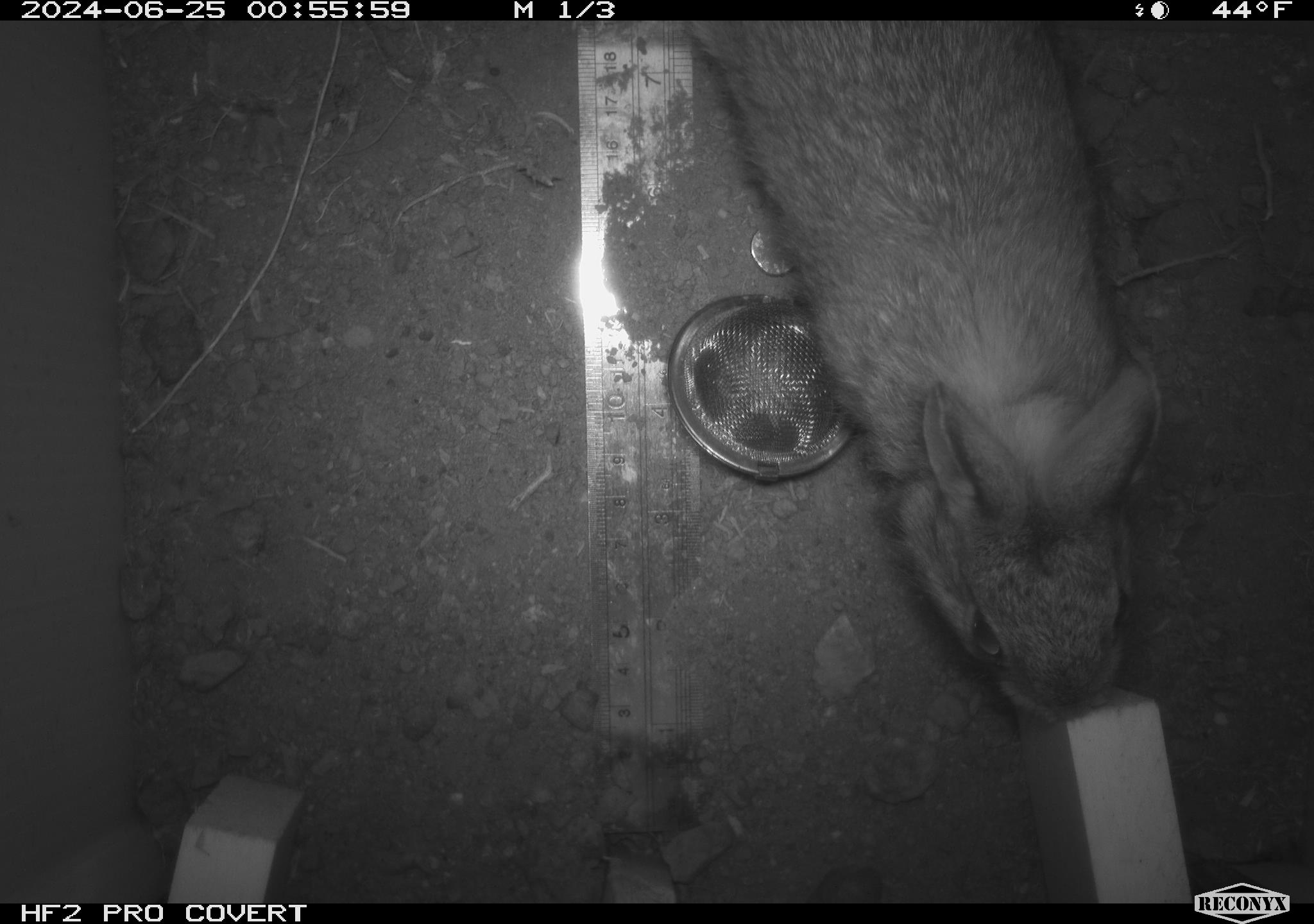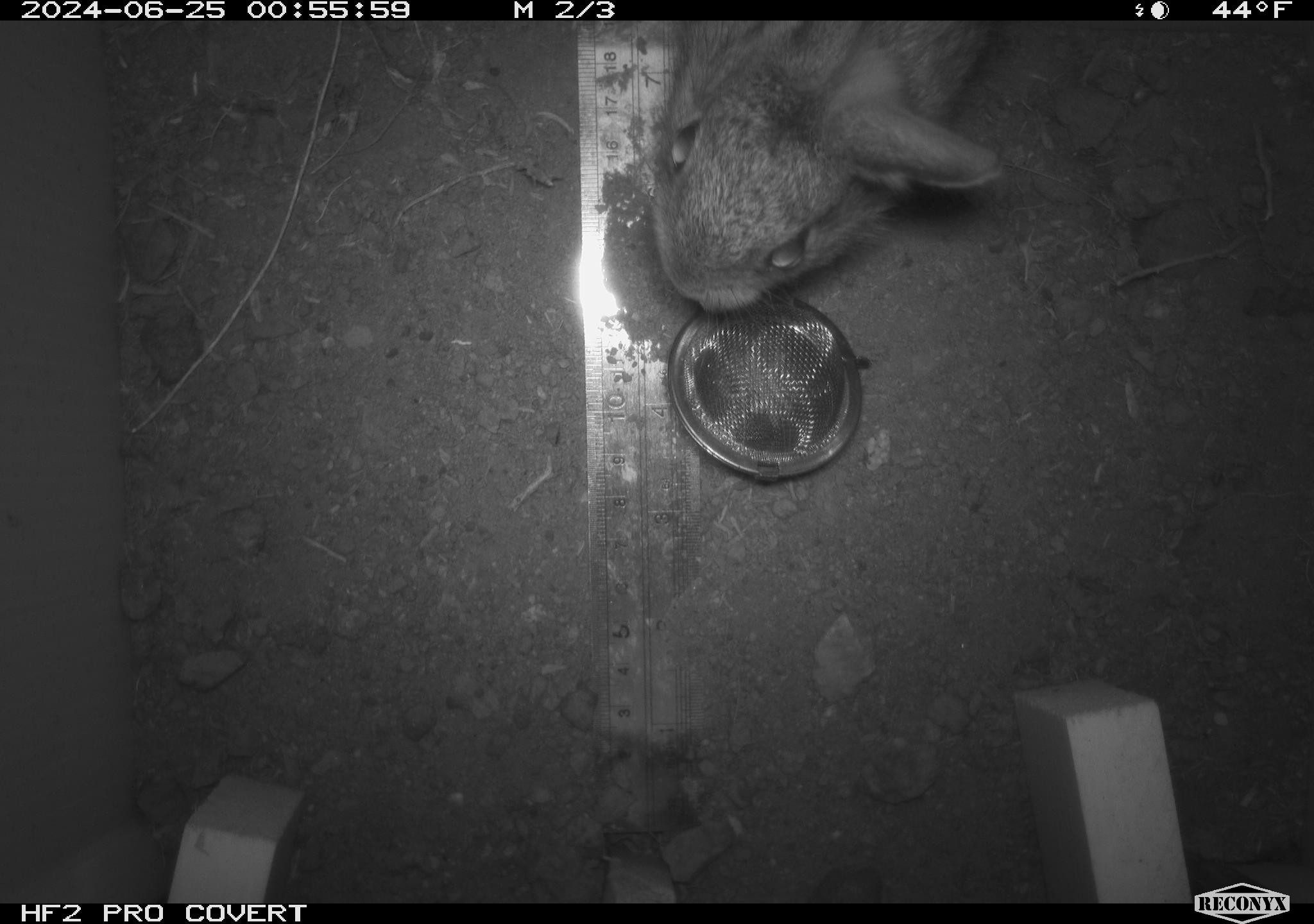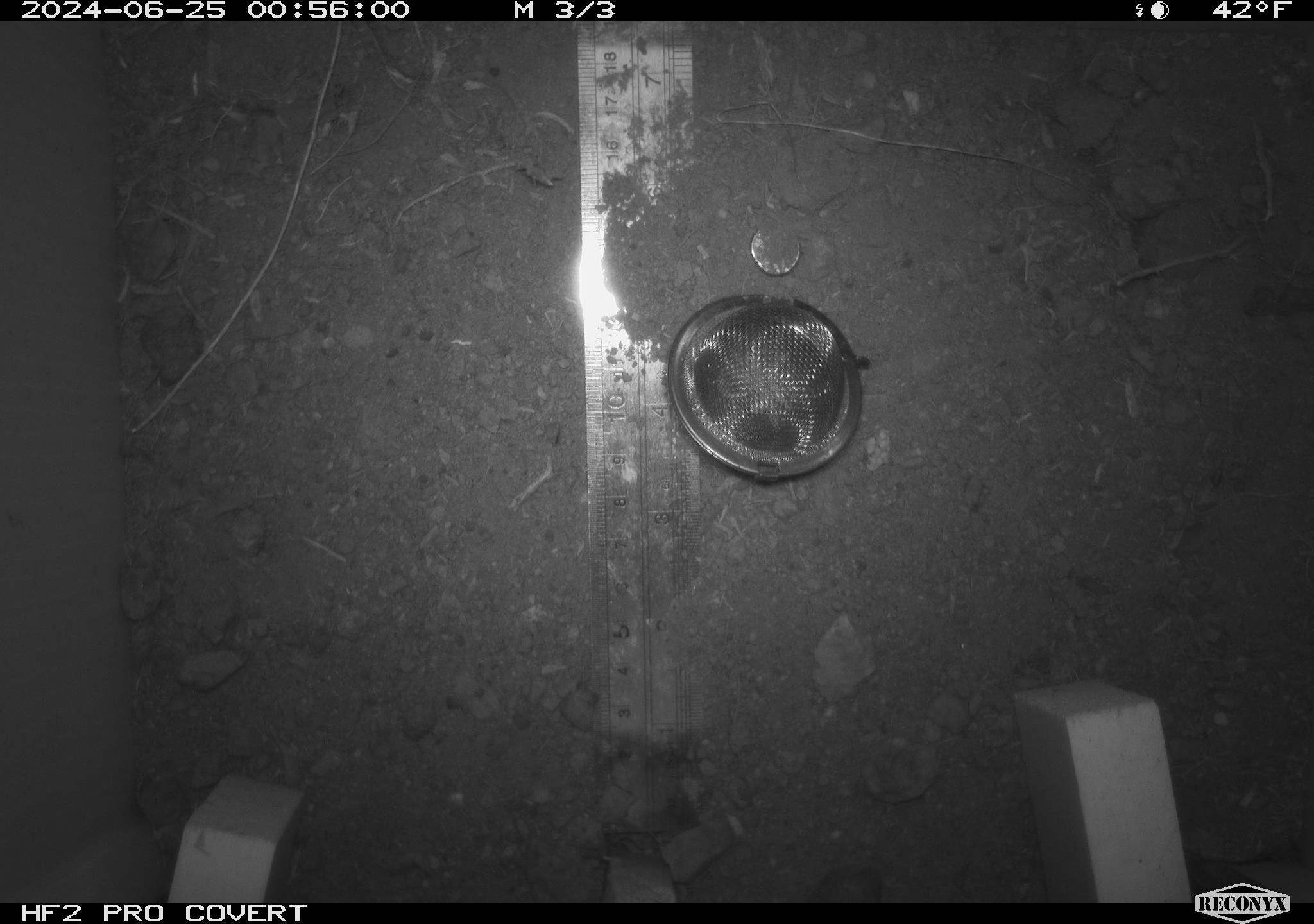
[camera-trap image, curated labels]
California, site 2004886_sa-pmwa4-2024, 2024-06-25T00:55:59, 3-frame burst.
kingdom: Animalia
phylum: Chordata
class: Mammalia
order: Lagomorpha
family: Leporidae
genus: Sylvilagus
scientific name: Sylvilagus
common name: cottontail rabbits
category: sylvilagus species